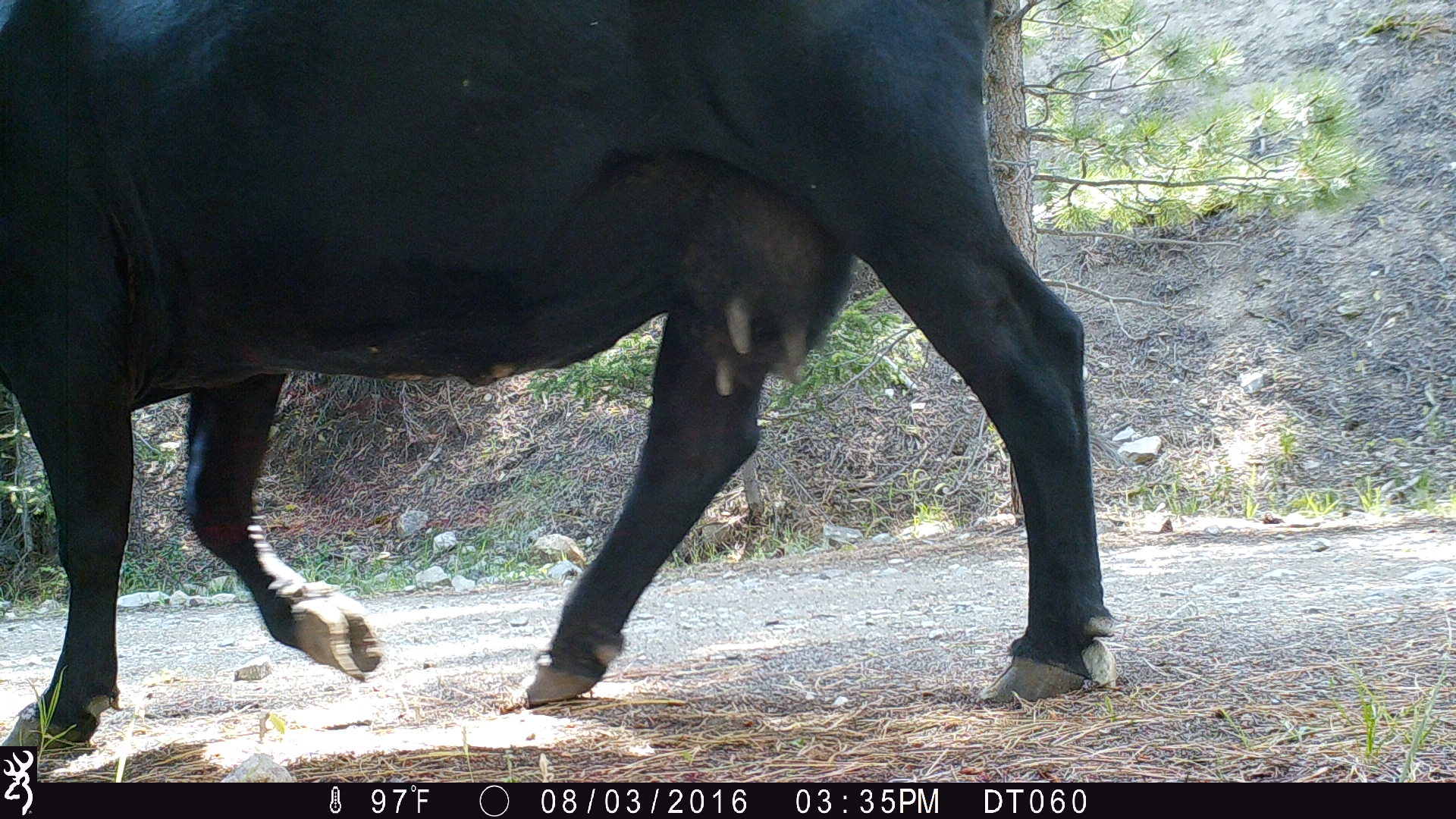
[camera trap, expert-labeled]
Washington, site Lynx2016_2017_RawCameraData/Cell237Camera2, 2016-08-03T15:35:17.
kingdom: Animalia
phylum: Chordata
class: Mammalia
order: Artiodactyla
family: Bovidae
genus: Bos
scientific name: Bos taurus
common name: domestic cattle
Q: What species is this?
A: Domestic cattle (Bos taurus).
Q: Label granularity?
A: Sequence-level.